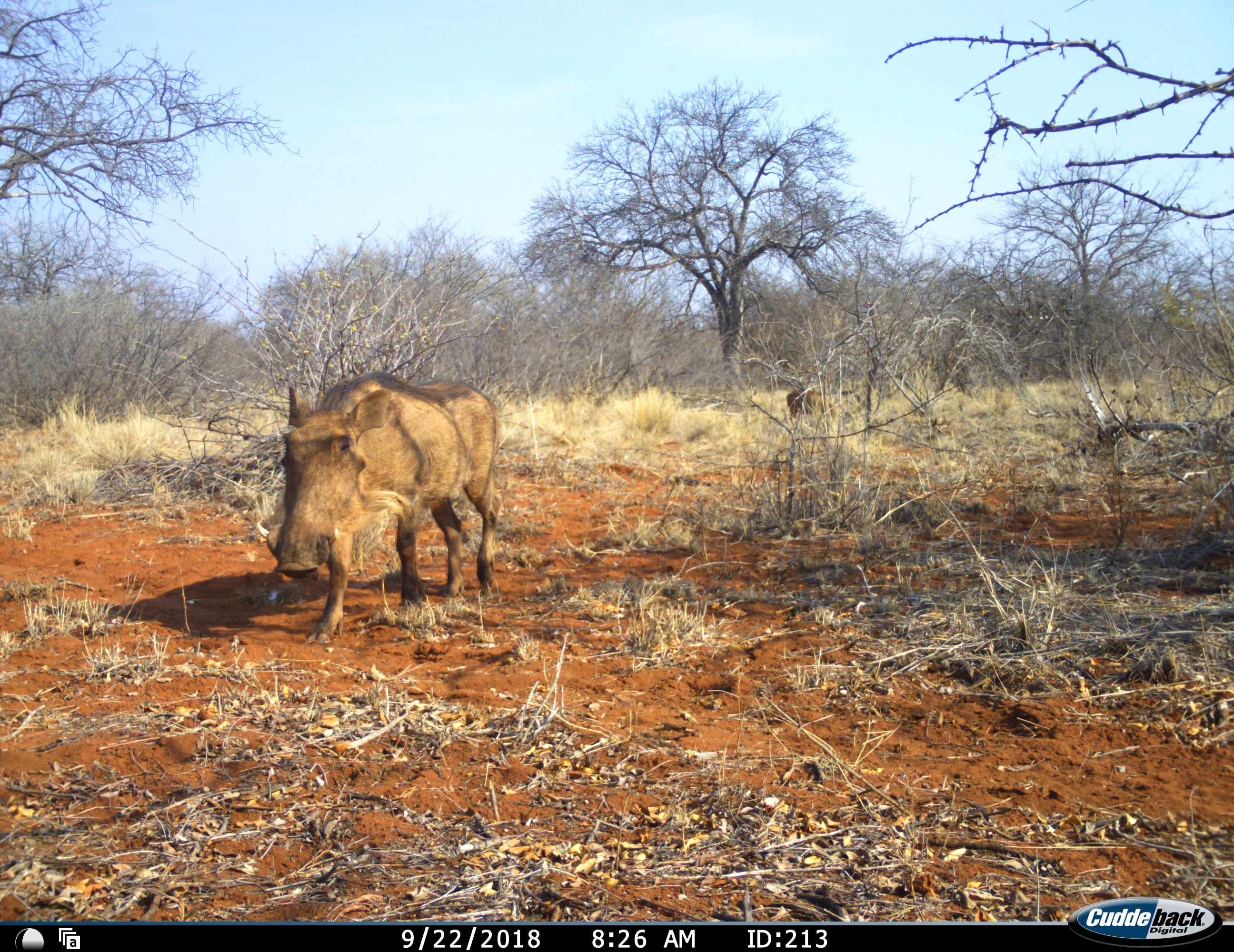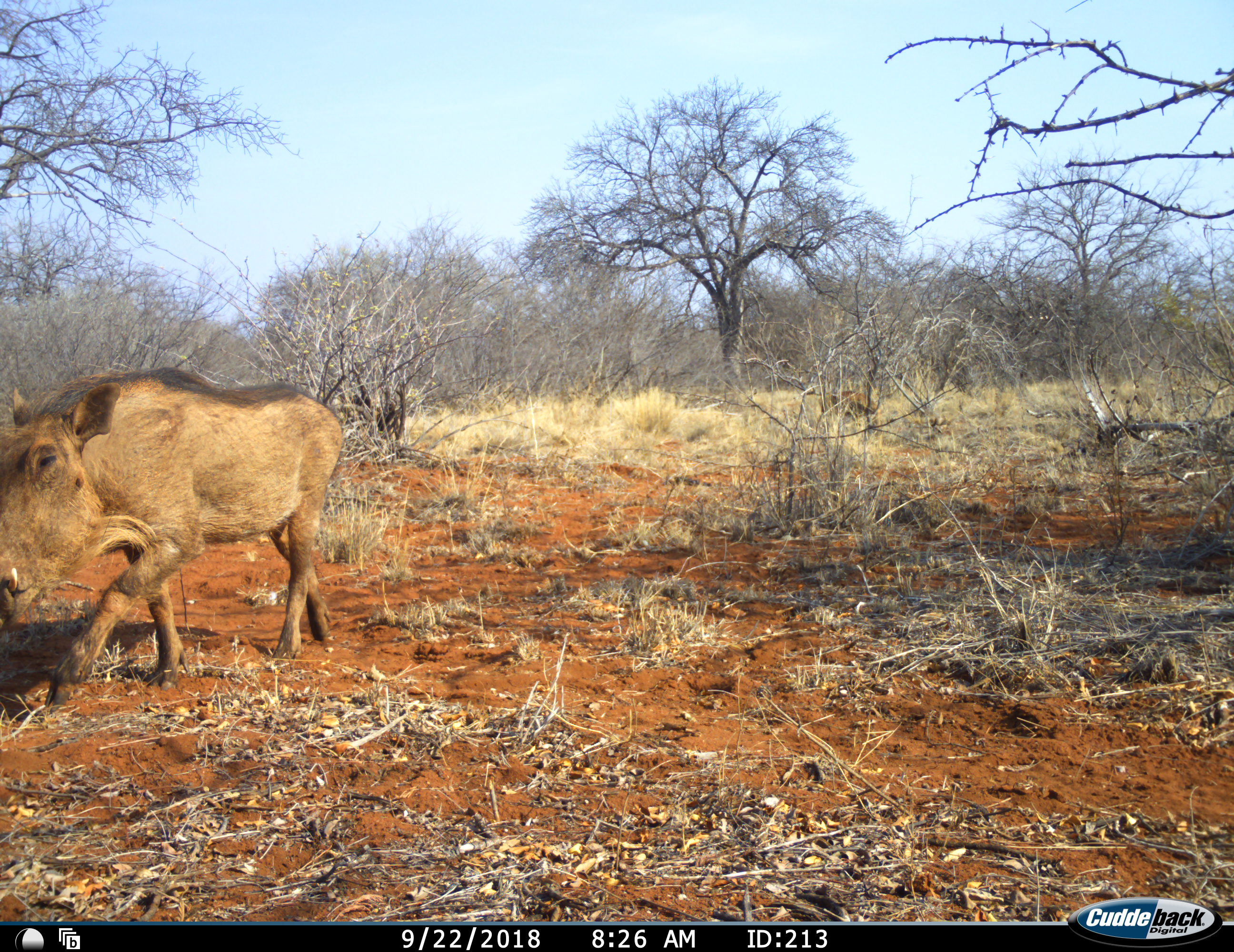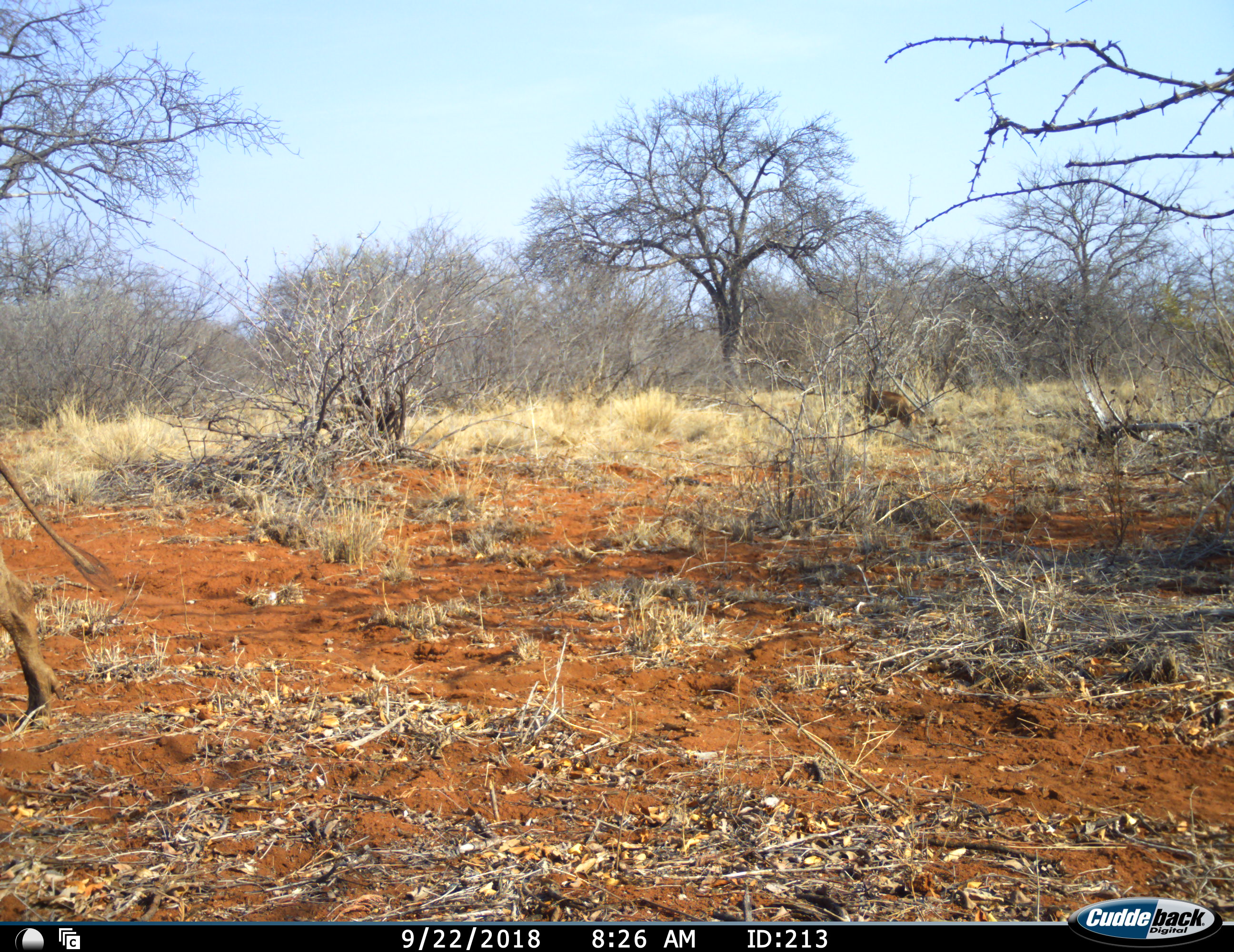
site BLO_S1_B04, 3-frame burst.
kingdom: Animalia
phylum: Chordata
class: Mammalia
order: Artiodactyla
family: Suidae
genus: Phacochoerus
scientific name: Phacochoerus africanus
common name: warthog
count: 2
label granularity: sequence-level